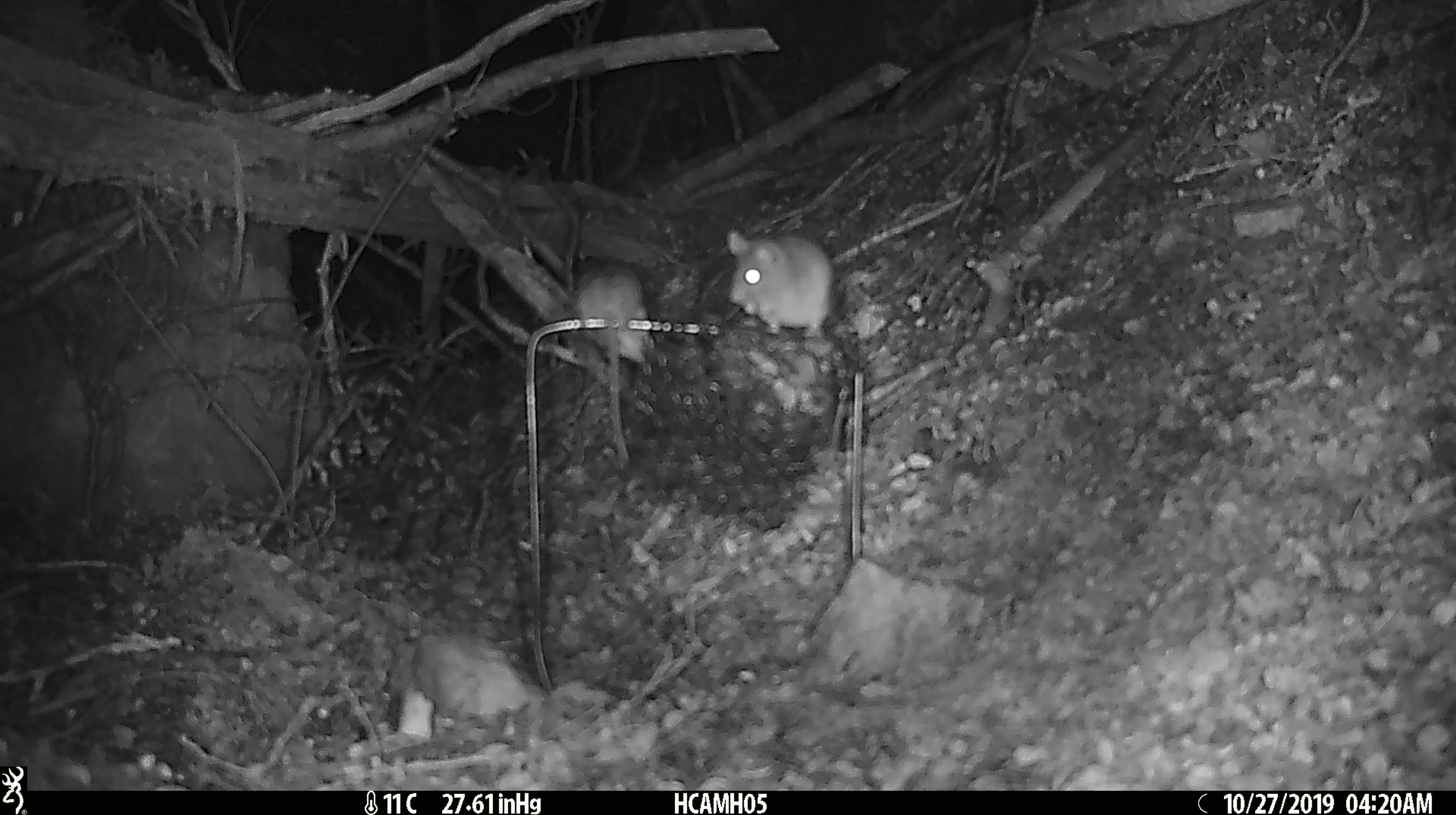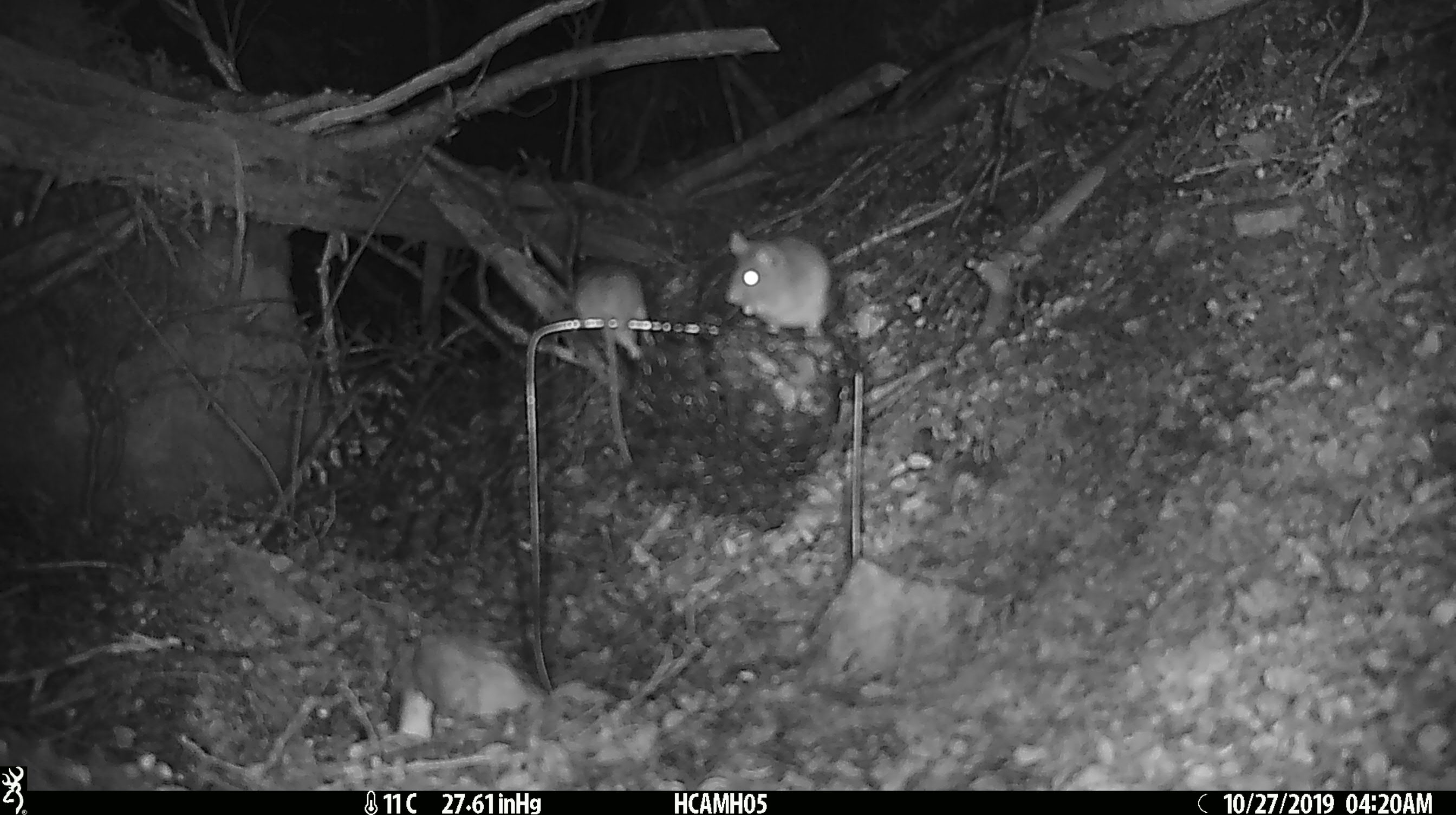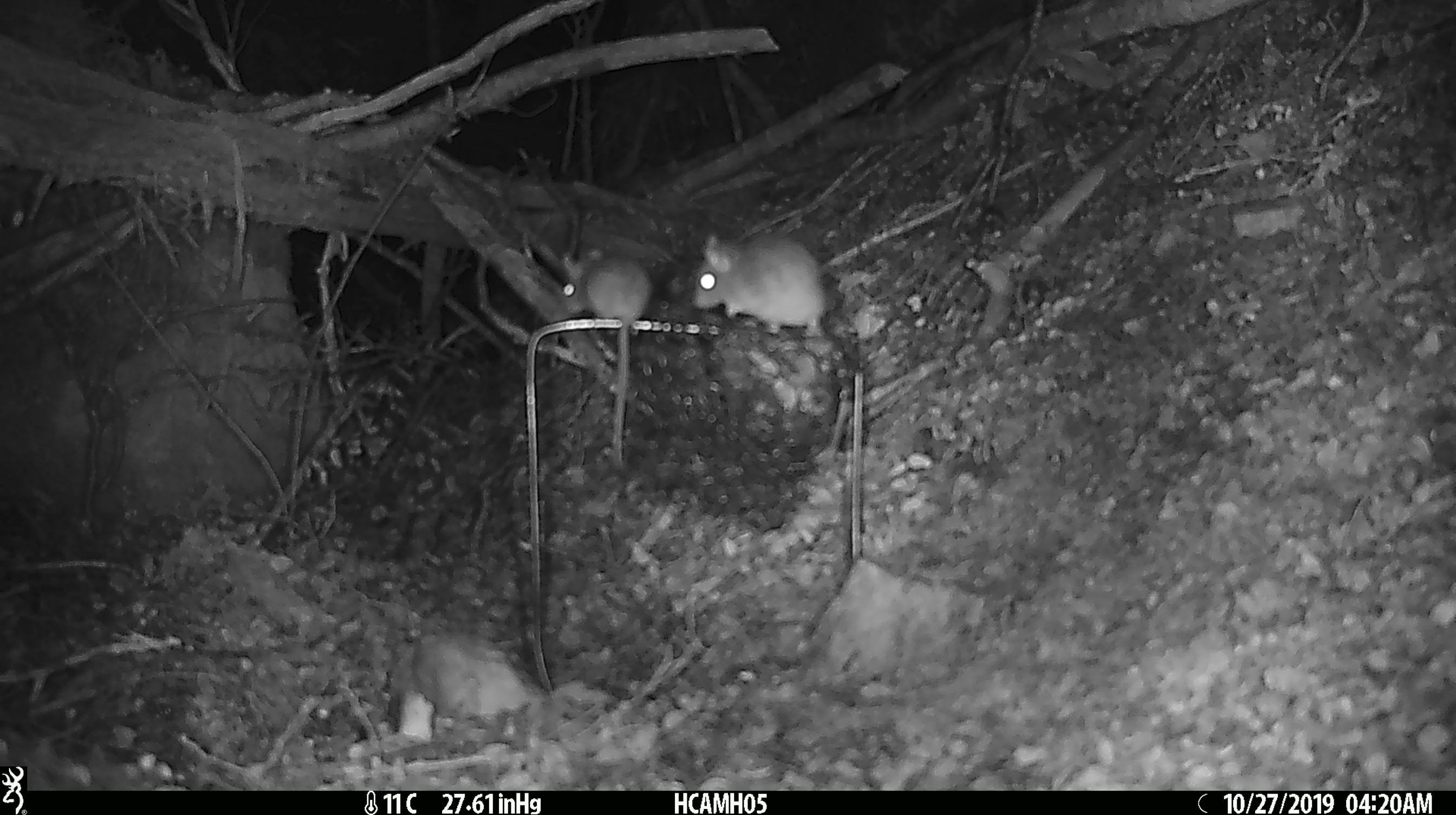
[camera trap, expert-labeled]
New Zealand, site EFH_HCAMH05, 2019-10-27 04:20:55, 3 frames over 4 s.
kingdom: Animalia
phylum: Chordata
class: Mammalia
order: Rodentia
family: Muridae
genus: Mus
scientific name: Mus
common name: mouse